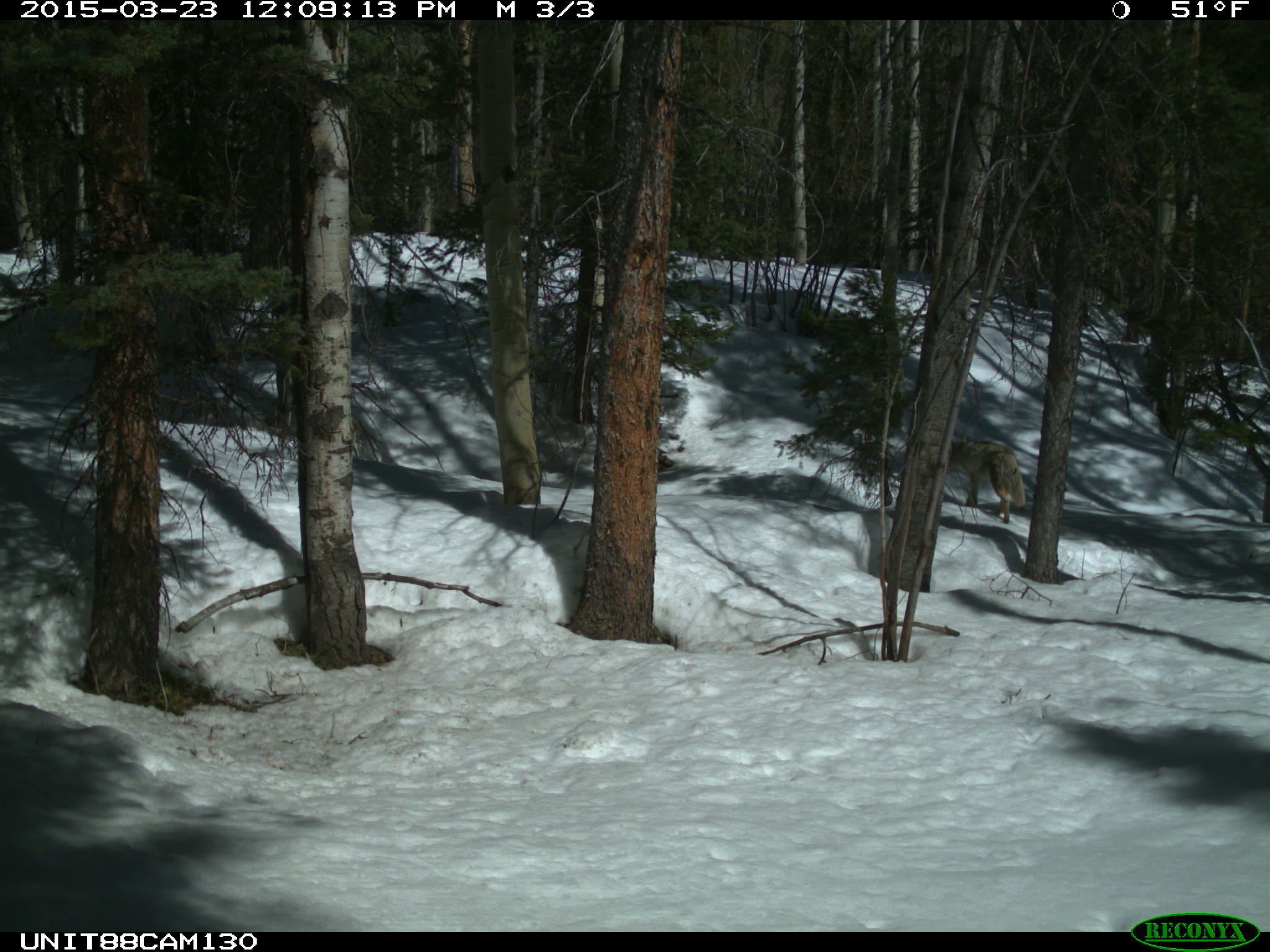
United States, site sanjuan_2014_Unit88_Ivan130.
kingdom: Animalia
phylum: Chordata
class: Mammalia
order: Carnivora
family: Canidae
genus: Canis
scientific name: Canis latrans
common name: coyote